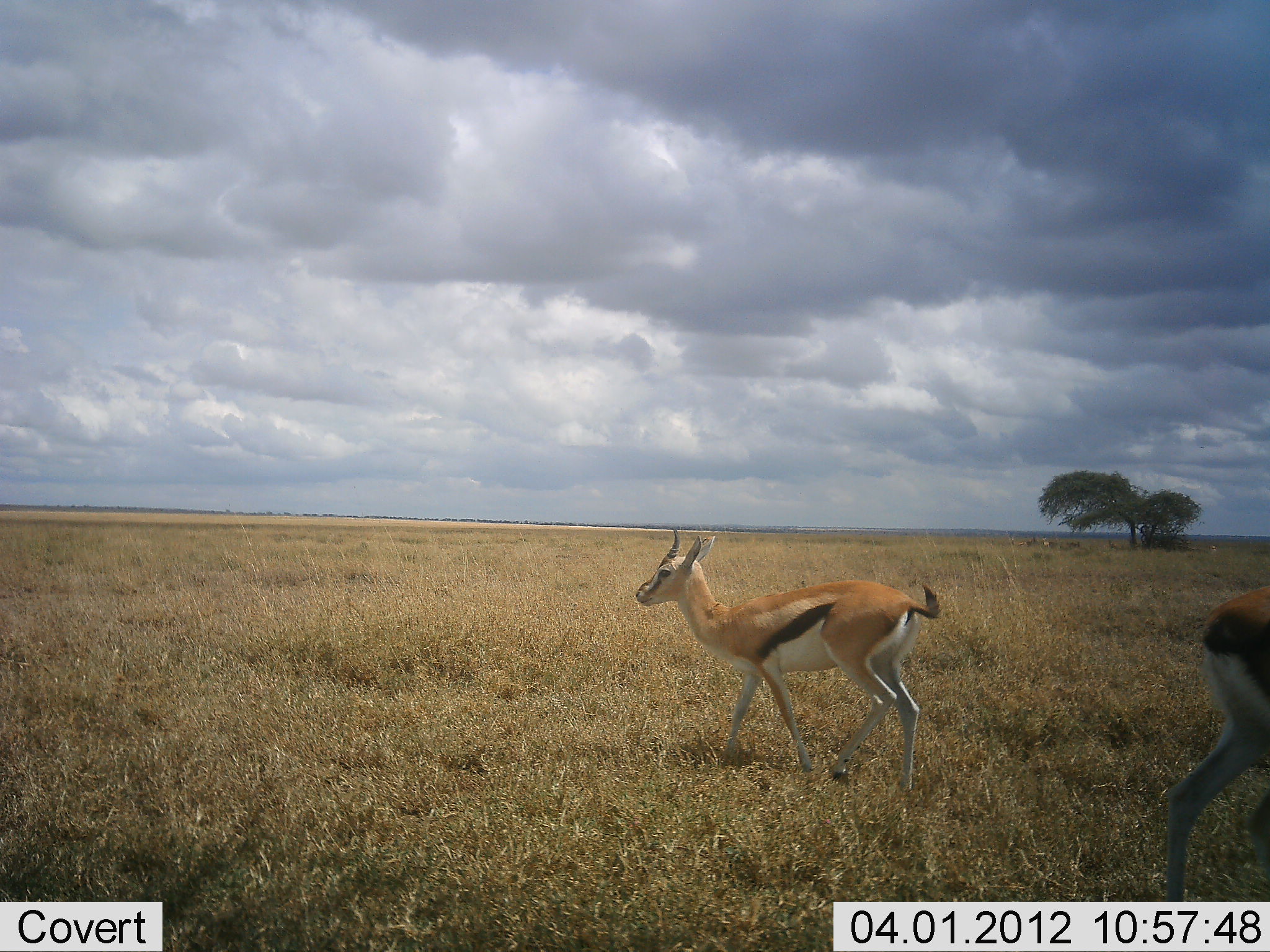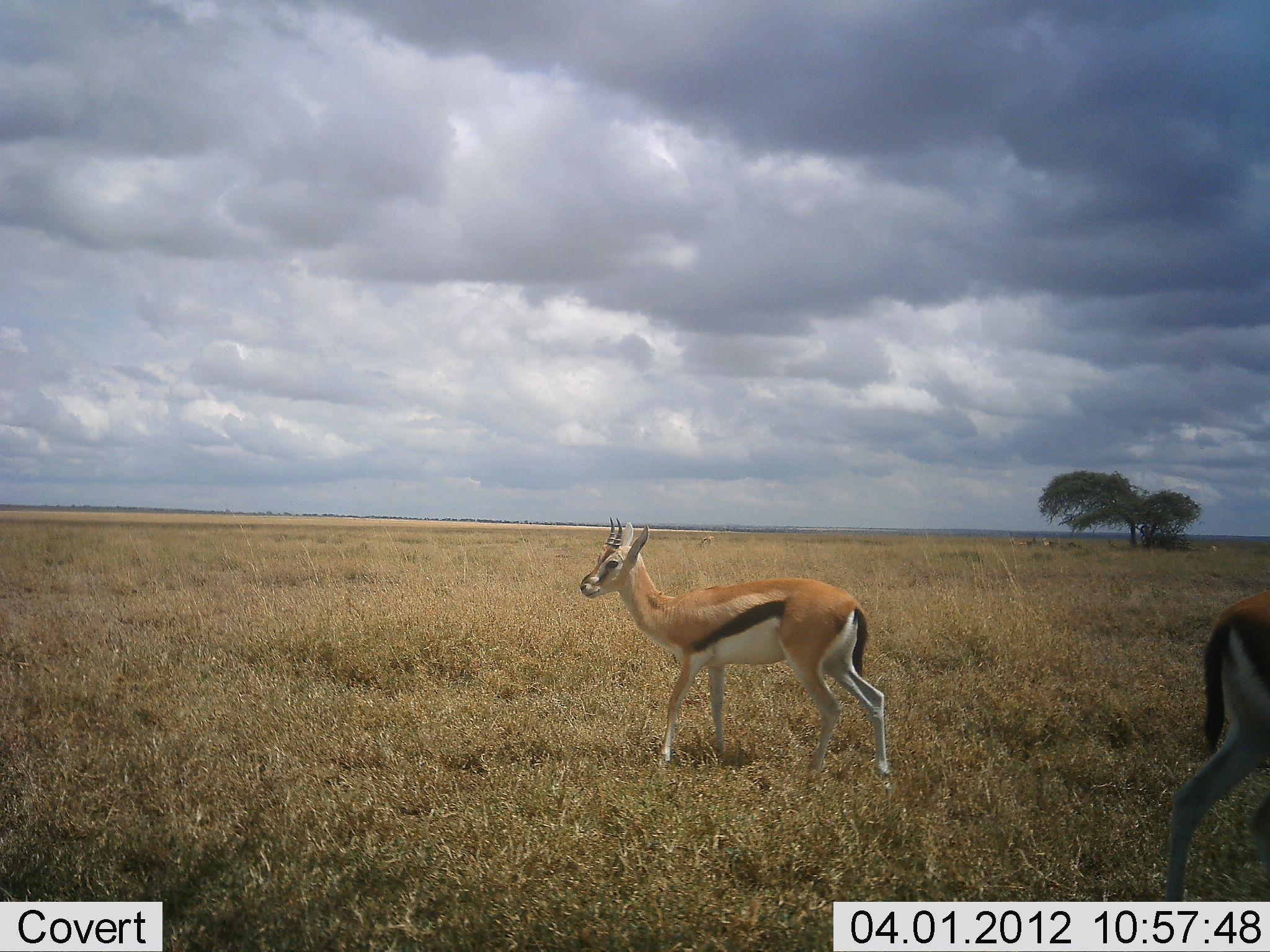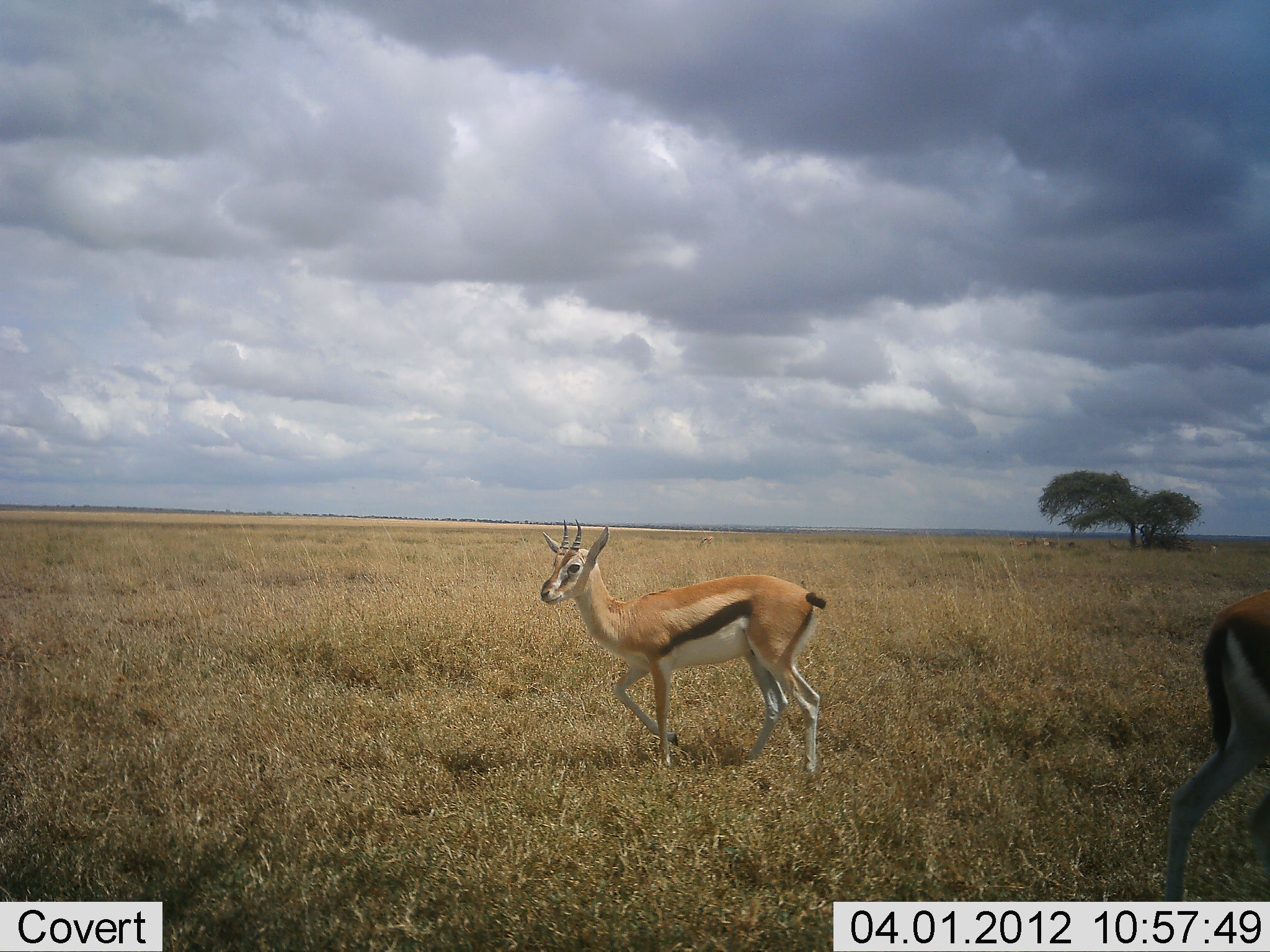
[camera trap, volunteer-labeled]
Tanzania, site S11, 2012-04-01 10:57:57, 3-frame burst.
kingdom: Animalia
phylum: Chordata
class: Mammalia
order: Artiodactyla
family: Bovidae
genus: Eudorcas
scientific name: Eudorcas thomsonii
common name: thomson's gazelle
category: gazellethomsons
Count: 2.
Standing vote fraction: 59%.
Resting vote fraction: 0%.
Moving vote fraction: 82%.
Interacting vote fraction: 0%.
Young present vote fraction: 5%.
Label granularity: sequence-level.